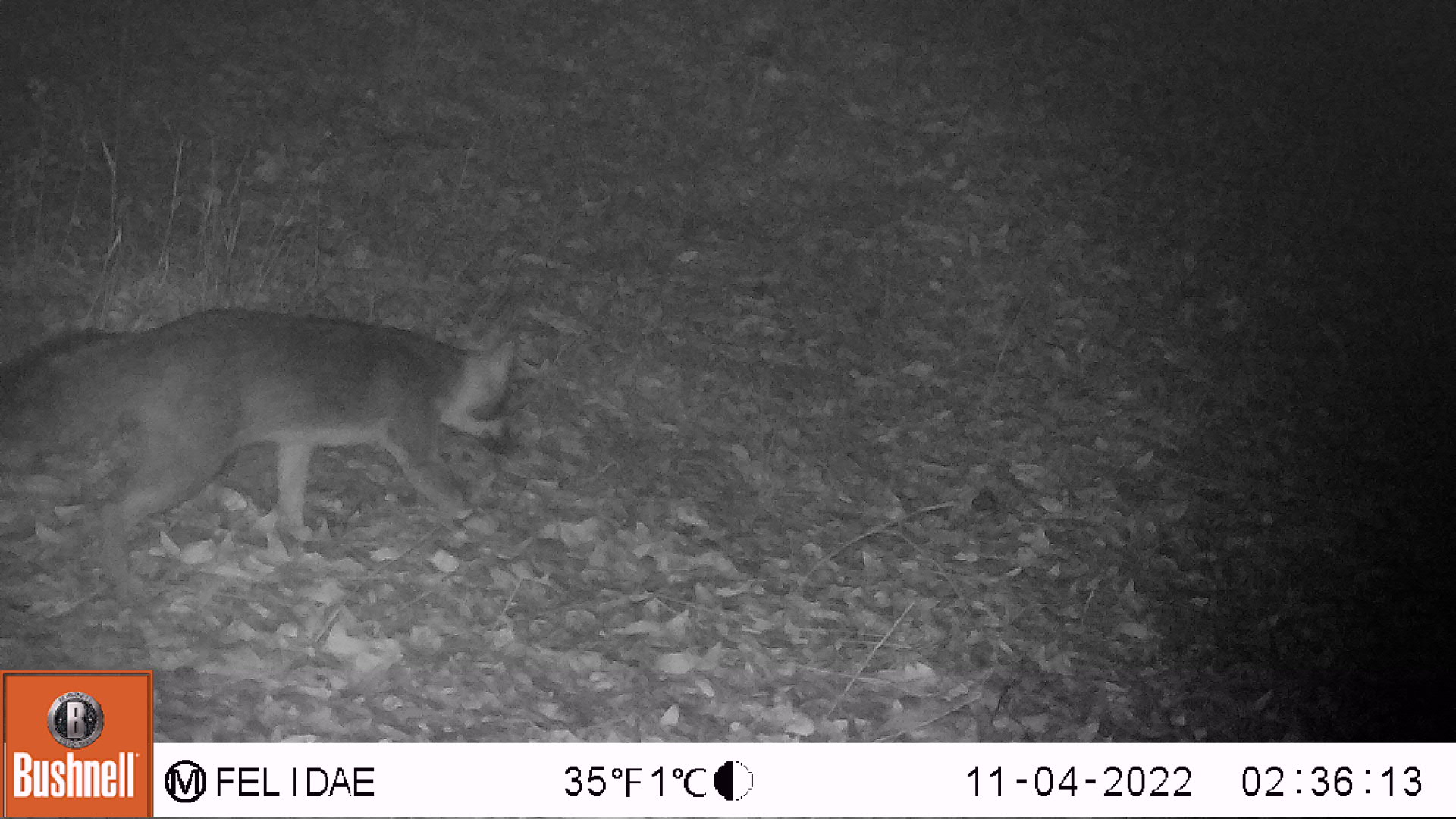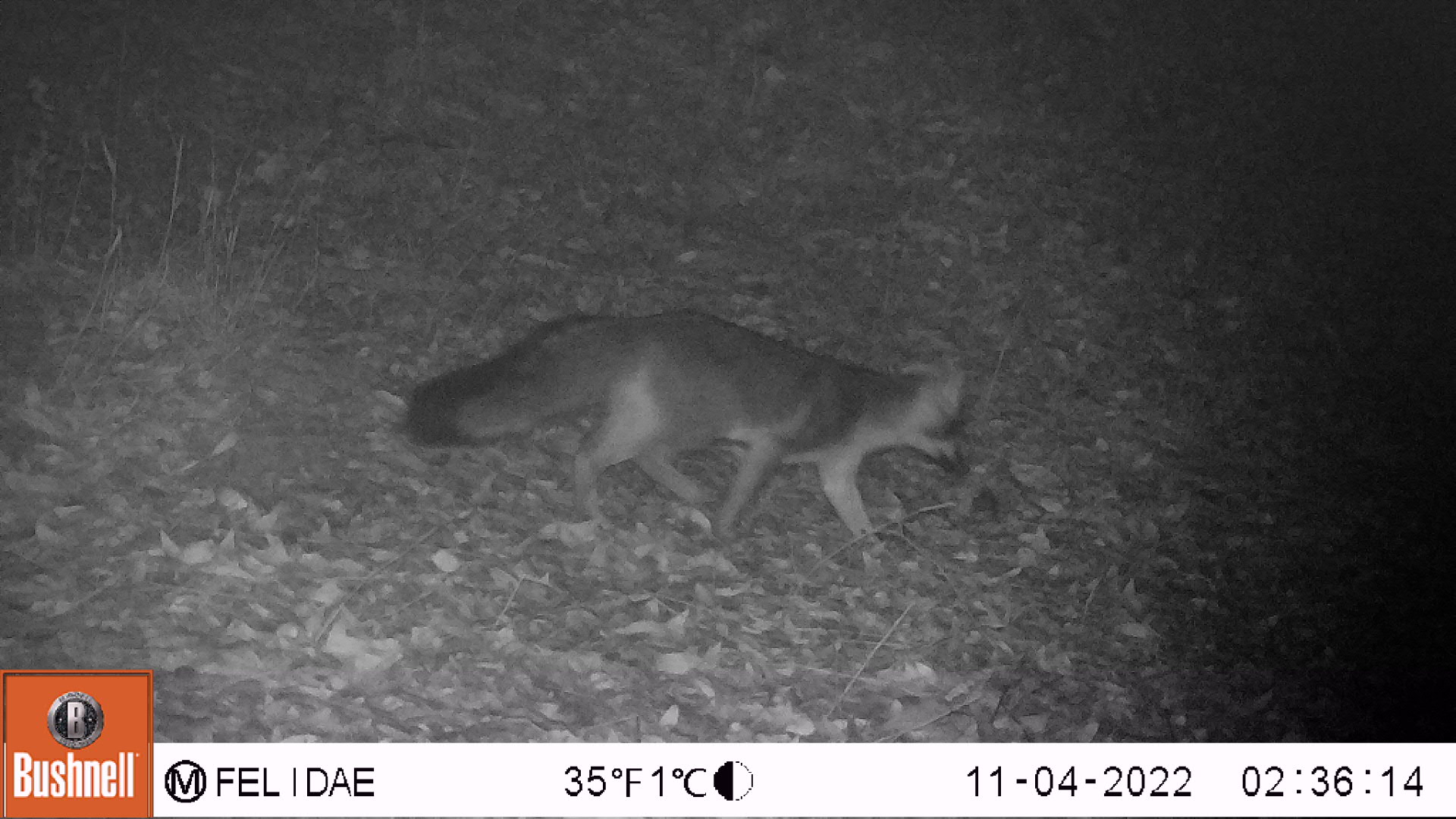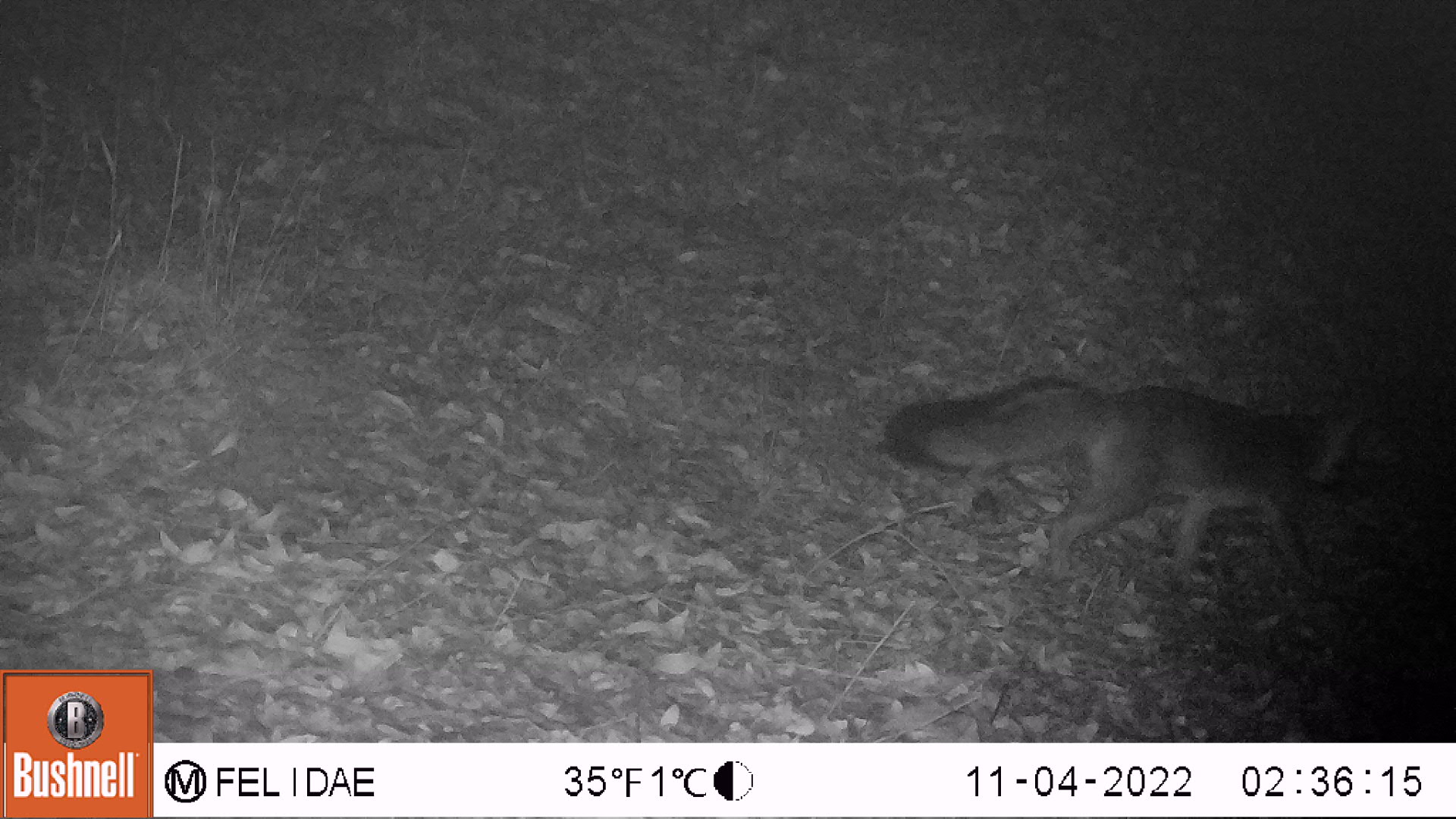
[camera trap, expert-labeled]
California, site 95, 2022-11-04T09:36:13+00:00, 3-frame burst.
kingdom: Animalia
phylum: Chordata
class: Mammalia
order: Carnivora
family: Canidae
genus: Urocyon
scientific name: Urocyon cinereoargenteus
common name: gray fox